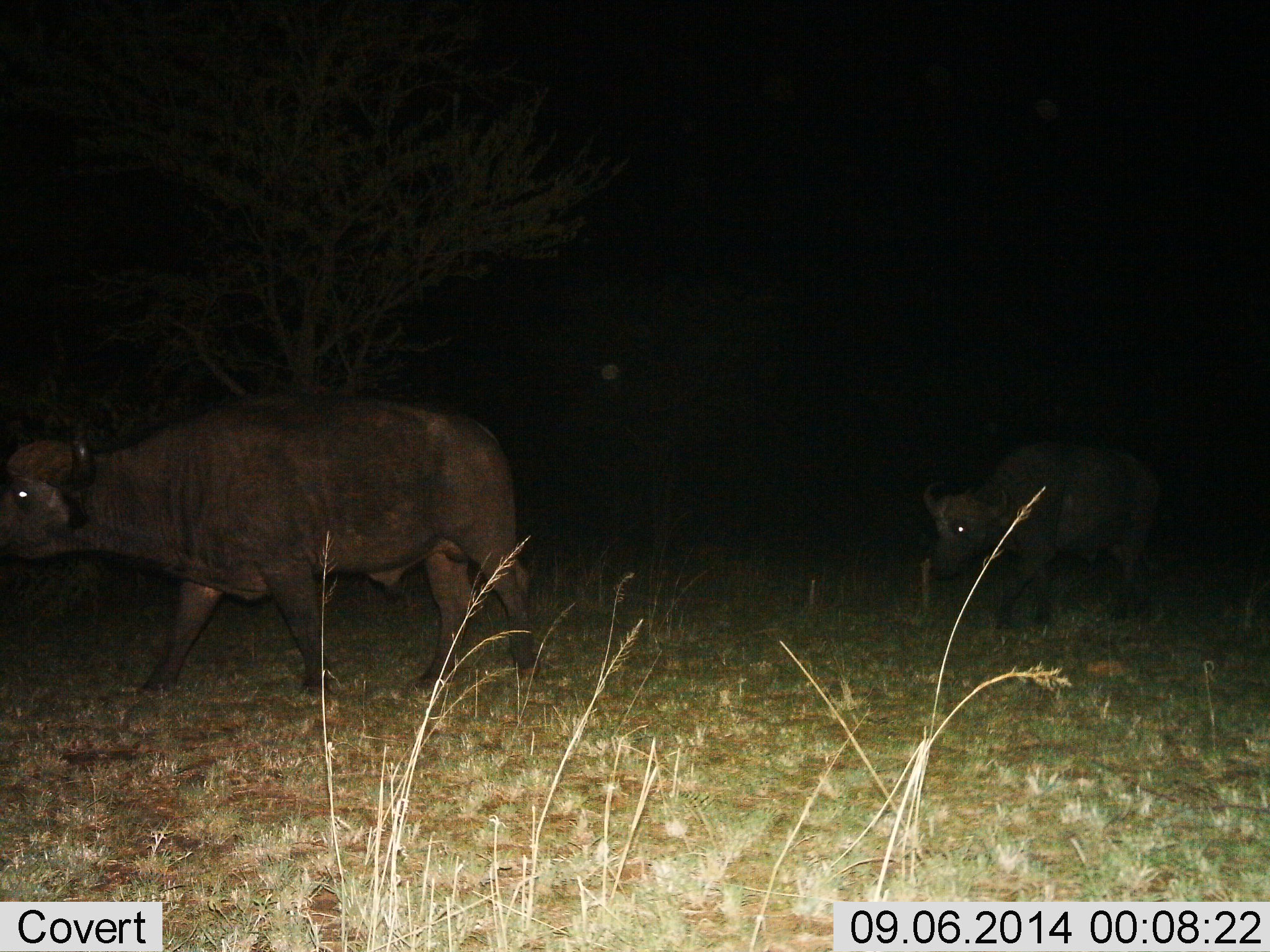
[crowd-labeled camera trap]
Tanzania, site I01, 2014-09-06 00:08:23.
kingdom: Animalia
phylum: Chordata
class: Mammalia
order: Artiodactyla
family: Bovidae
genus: Syncerus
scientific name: Syncerus caffer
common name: cape buffalo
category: buffalo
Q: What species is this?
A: Buffalo (cape buffalo) (Syncerus caffer).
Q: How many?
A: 2.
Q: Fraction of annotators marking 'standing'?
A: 0%.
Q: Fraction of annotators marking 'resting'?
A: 0%.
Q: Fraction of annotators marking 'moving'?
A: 100%.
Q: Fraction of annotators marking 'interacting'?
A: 0%.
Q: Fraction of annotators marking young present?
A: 10%.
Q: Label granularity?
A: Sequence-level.